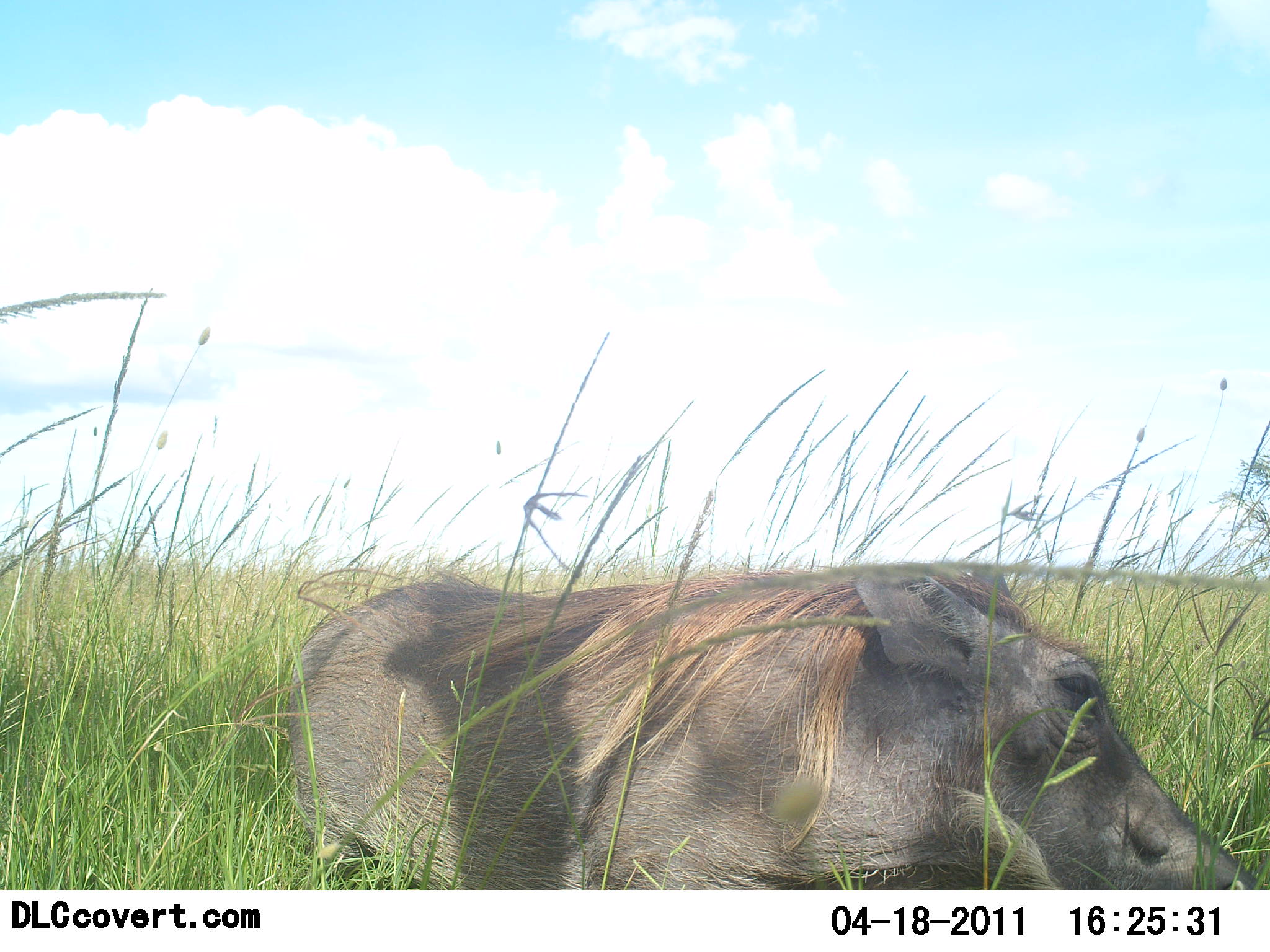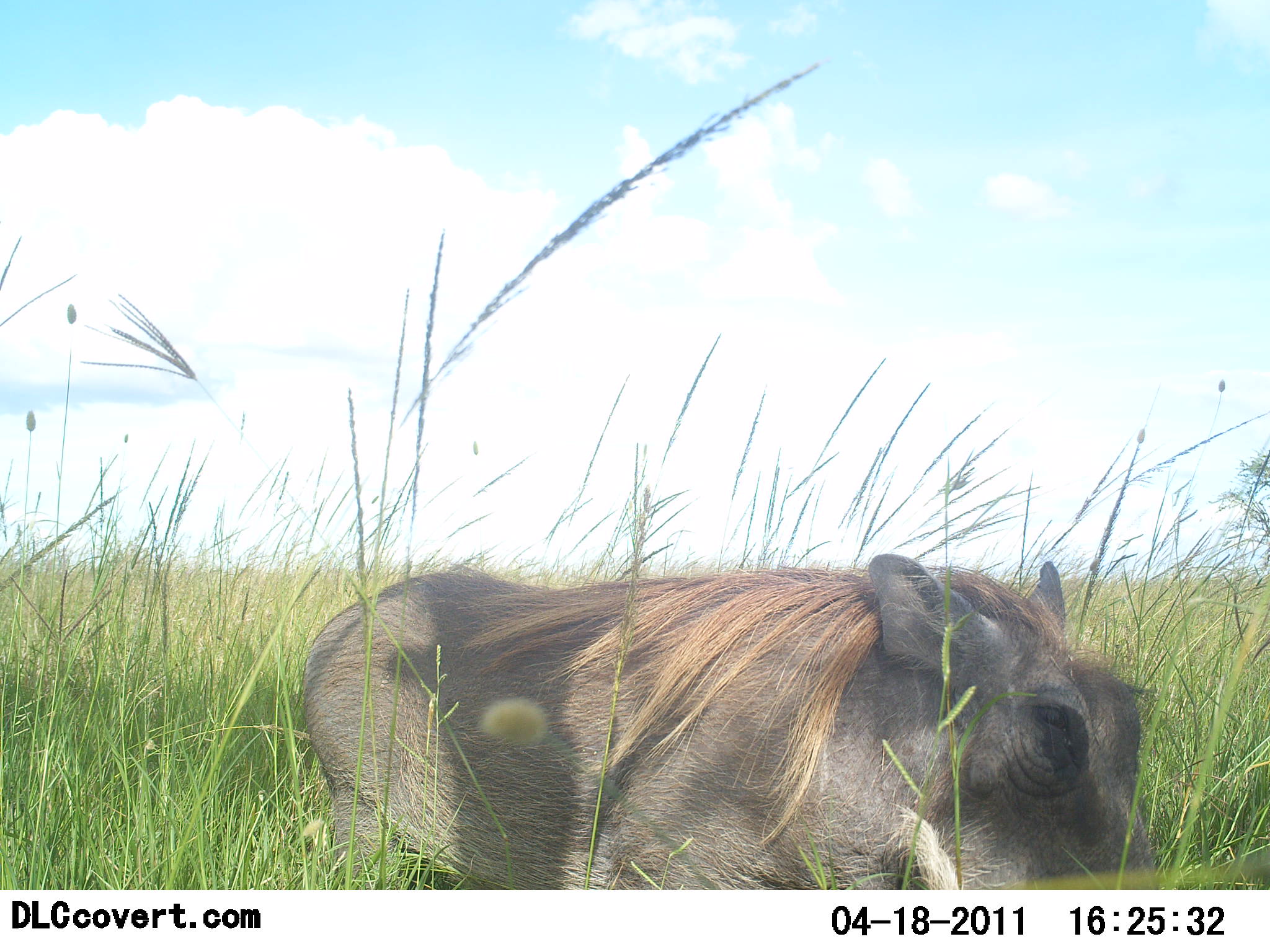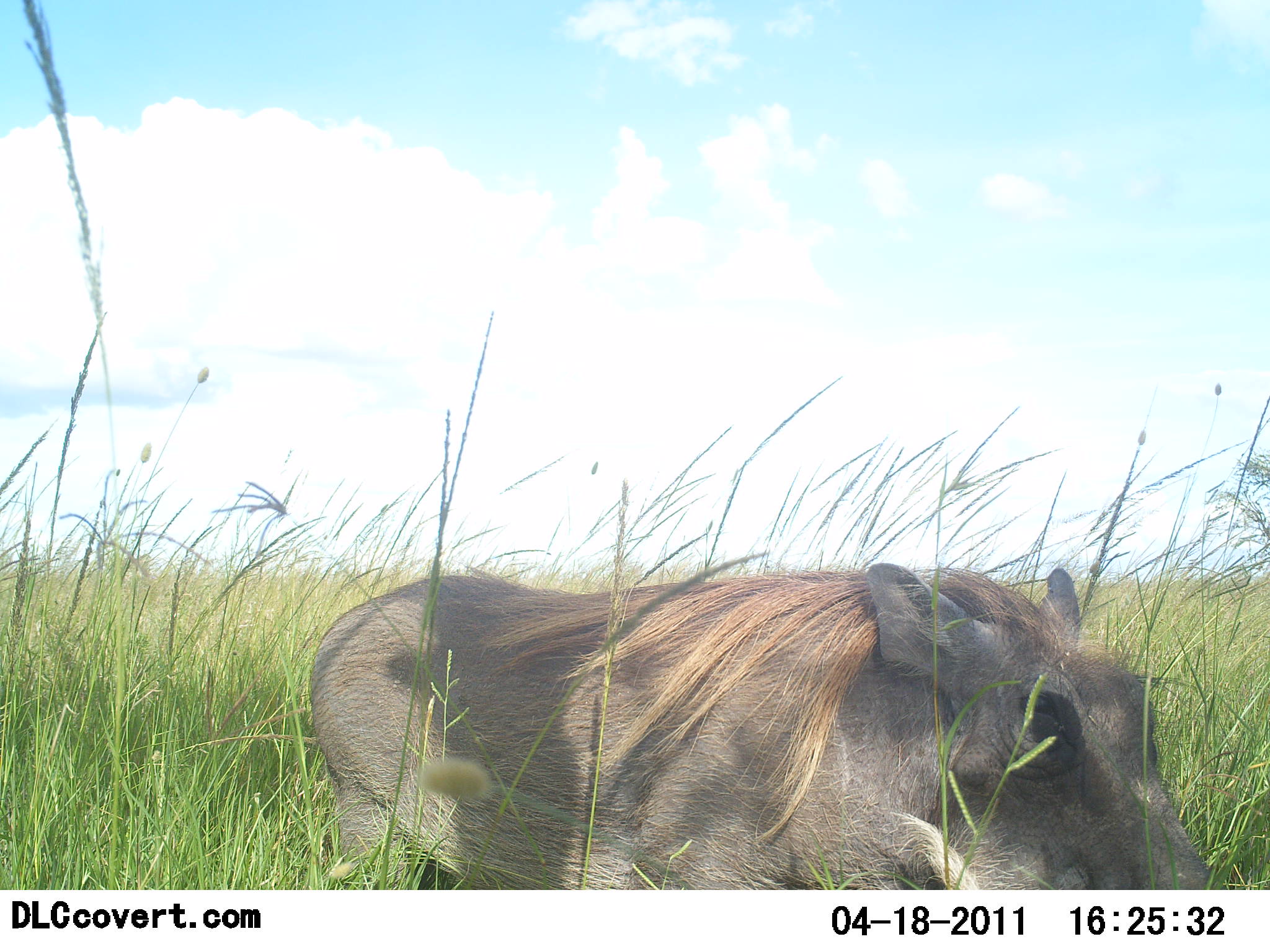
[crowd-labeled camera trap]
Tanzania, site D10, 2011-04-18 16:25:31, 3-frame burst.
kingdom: Animalia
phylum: Chordata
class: Mammalia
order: Artiodactyla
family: Suidae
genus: Phacochoerus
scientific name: Phacochoerus africanus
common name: warthog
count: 1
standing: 50%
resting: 0%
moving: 25%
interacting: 0%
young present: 0%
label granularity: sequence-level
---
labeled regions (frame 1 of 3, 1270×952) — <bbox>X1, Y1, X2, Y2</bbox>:
animal: <bbox>286, 559, 1270, 890</bbox>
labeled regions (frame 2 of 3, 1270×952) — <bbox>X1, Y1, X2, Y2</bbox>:
animal: <bbox>301, 553, 1158, 890</bbox>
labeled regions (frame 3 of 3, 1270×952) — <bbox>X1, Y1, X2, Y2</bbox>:
animal: <bbox>309, 562, 1227, 890</bbox>